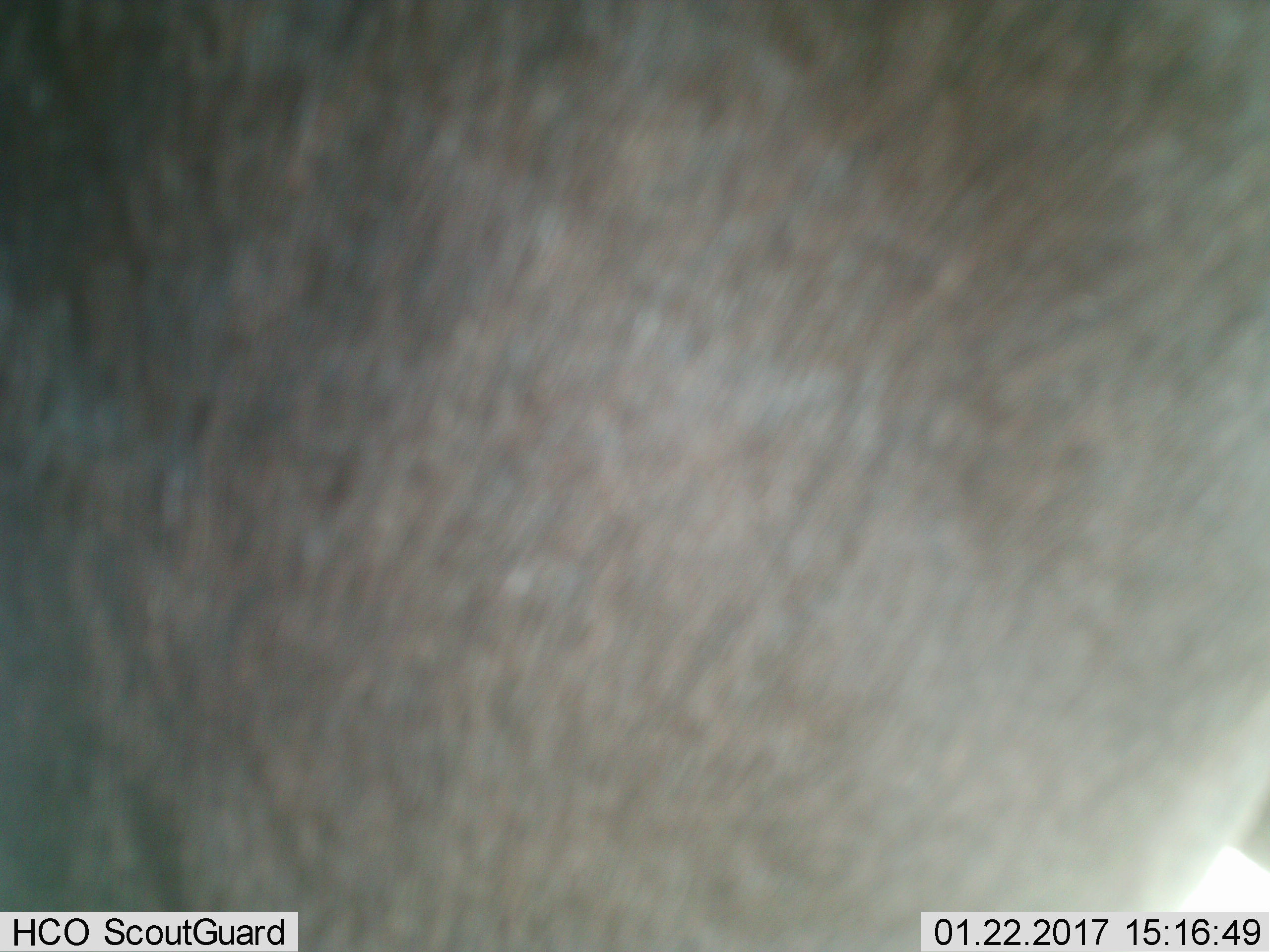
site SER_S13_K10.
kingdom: Animalia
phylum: Chordata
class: Mammalia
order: Artiodactyla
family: Bovidae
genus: Connochaetes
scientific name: Connochaetes taurinus taurinus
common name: blue wildebeest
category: wildebeestblue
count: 1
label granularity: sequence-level